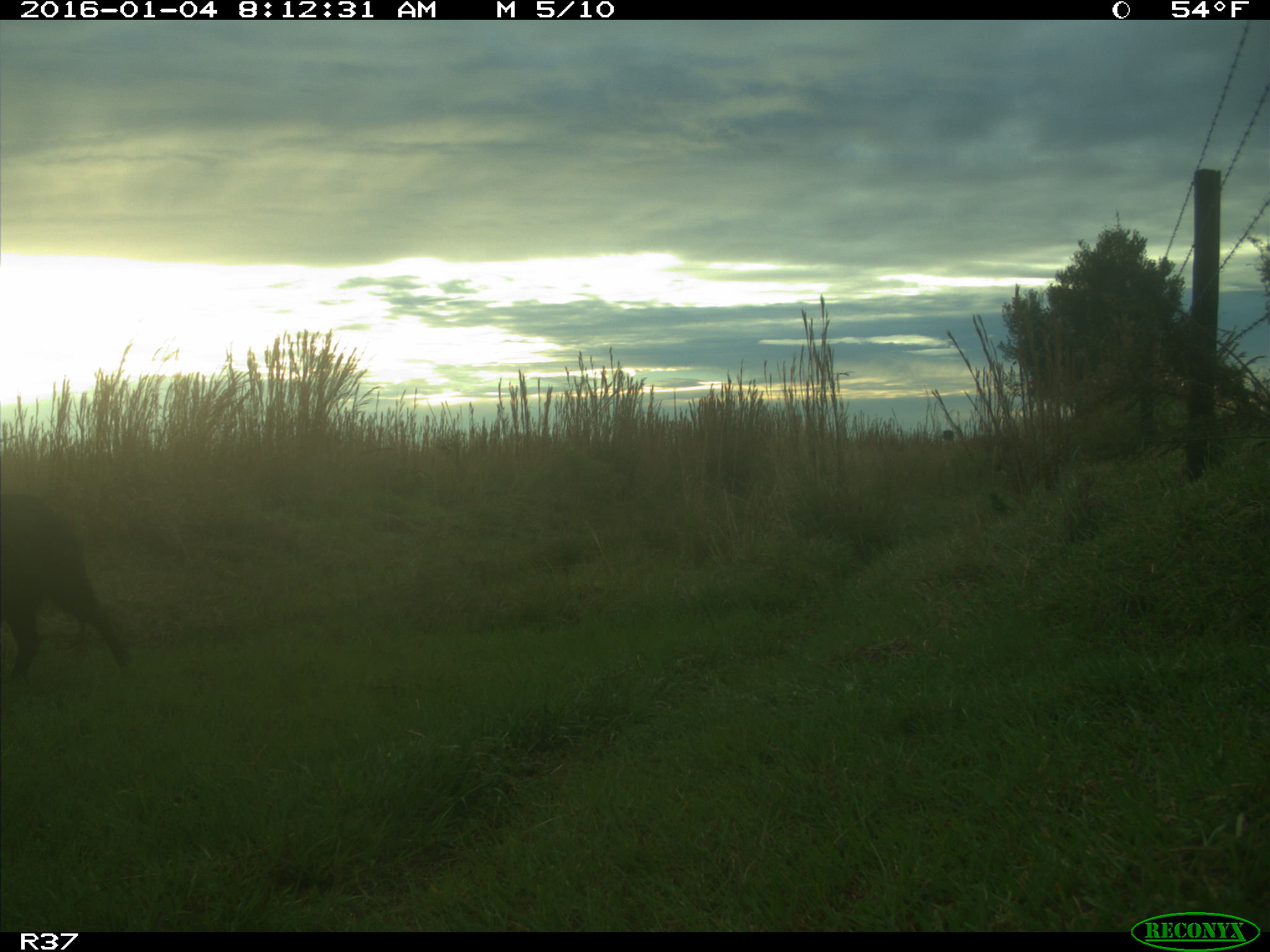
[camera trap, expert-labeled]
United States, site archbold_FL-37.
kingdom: Animalia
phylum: Chordata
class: Mammalia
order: Artiodactyla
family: Suidae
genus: Sus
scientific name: Sus scrofa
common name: wild boar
Sus scrofa (wild boar).